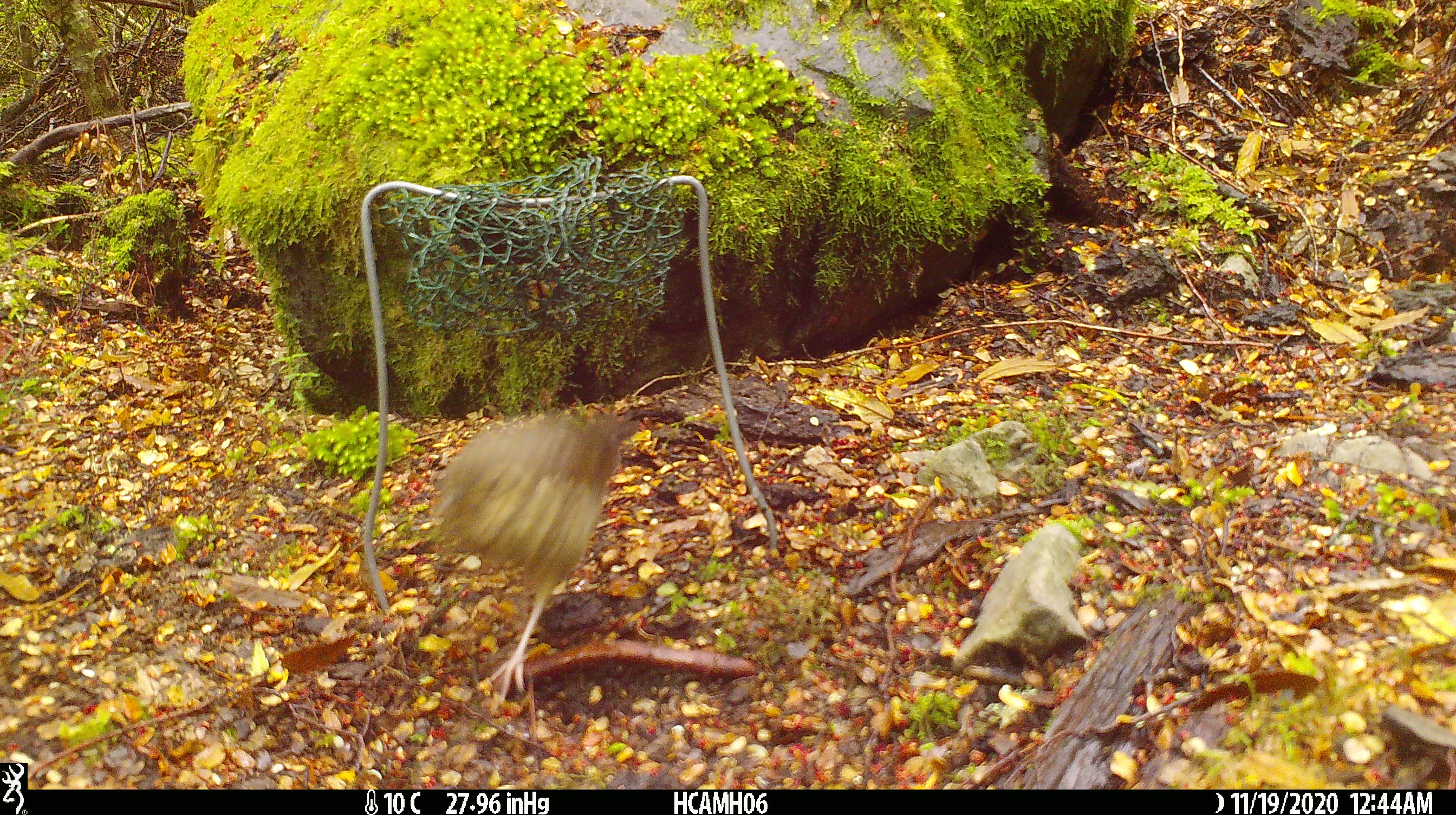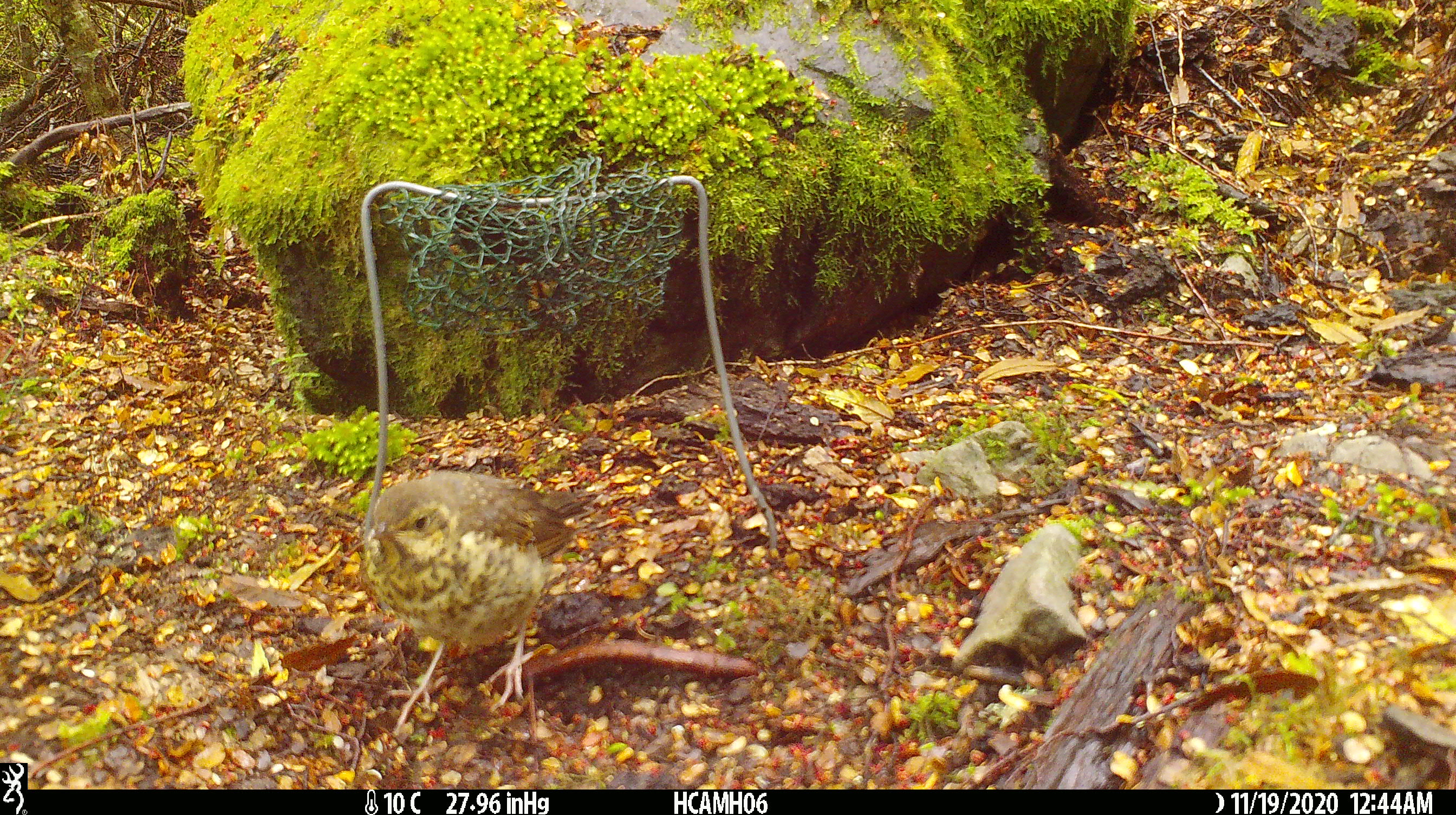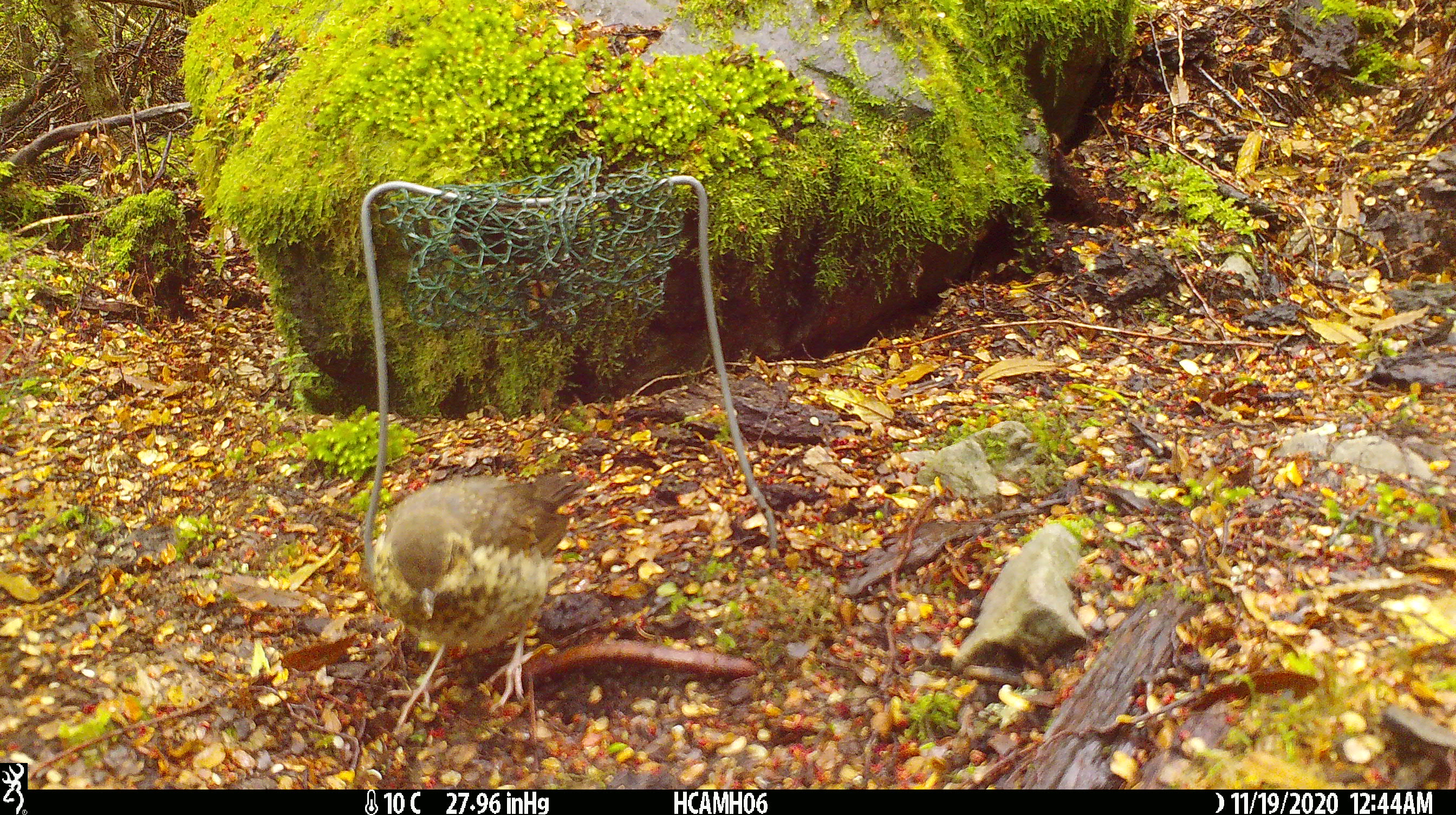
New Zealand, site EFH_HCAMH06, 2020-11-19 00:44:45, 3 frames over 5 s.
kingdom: Animalia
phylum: Chordata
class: Aves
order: Passeriformes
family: Turdidae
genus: Turdus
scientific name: Turdus philomelos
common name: song thrush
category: thrush